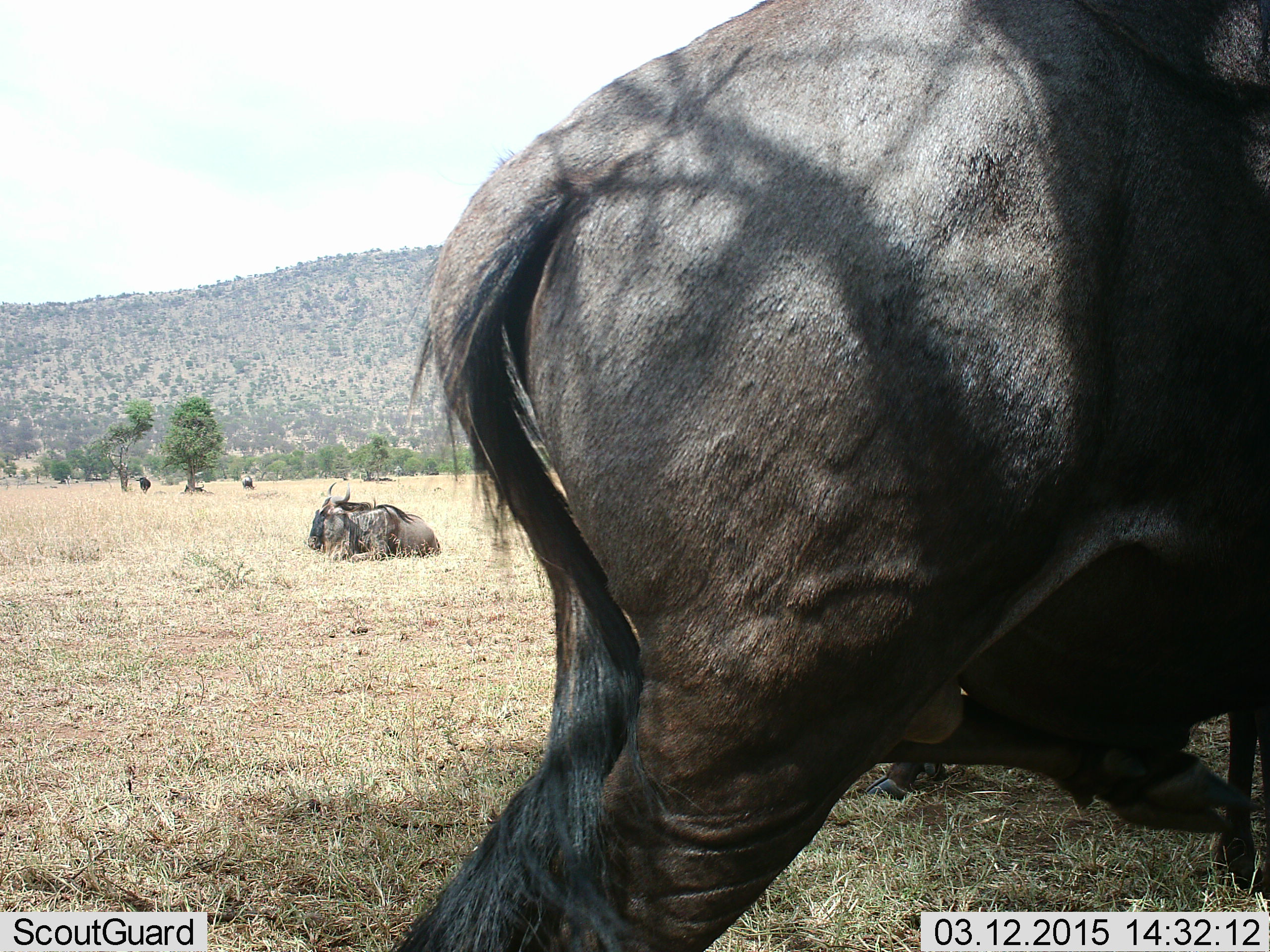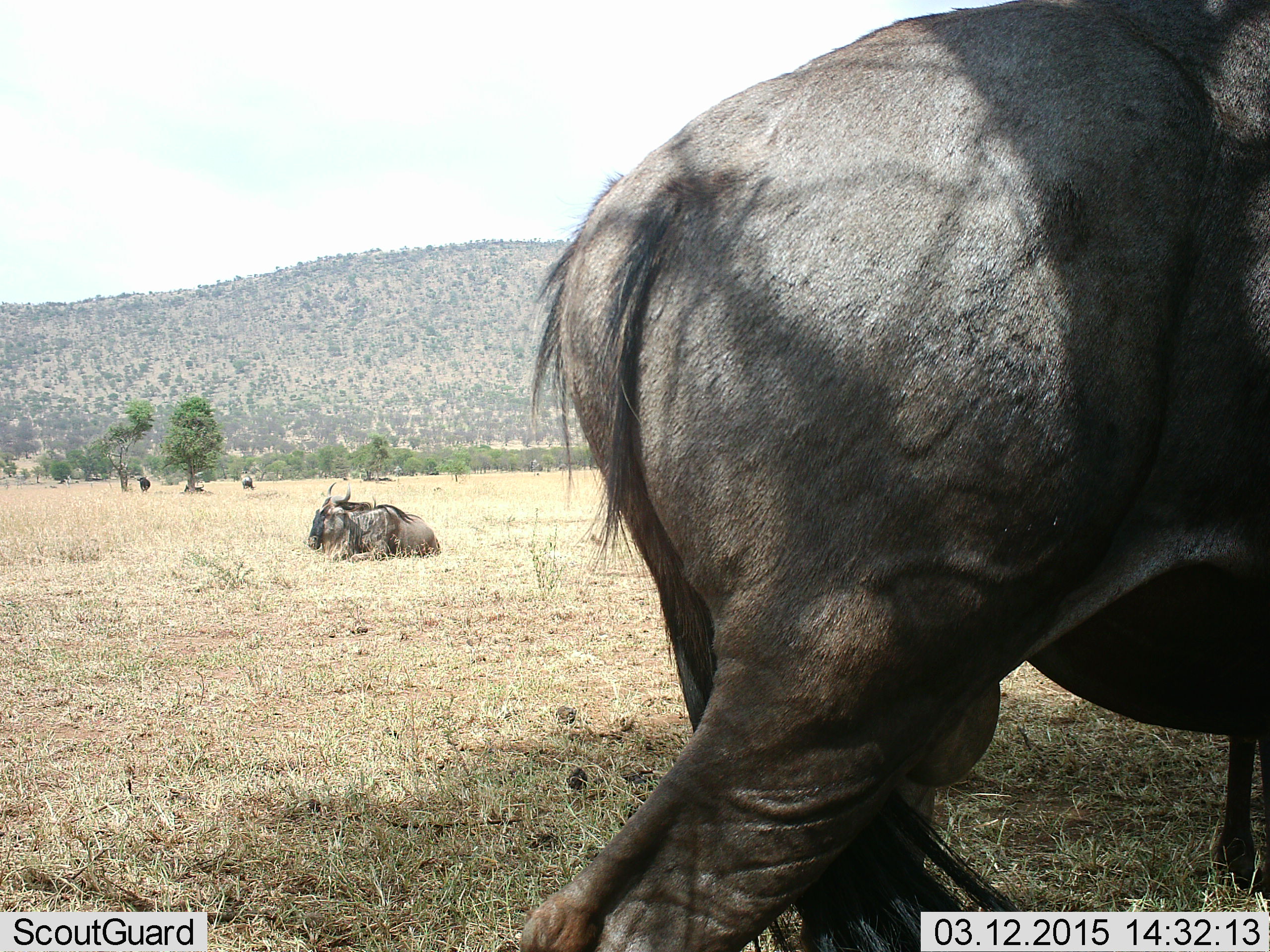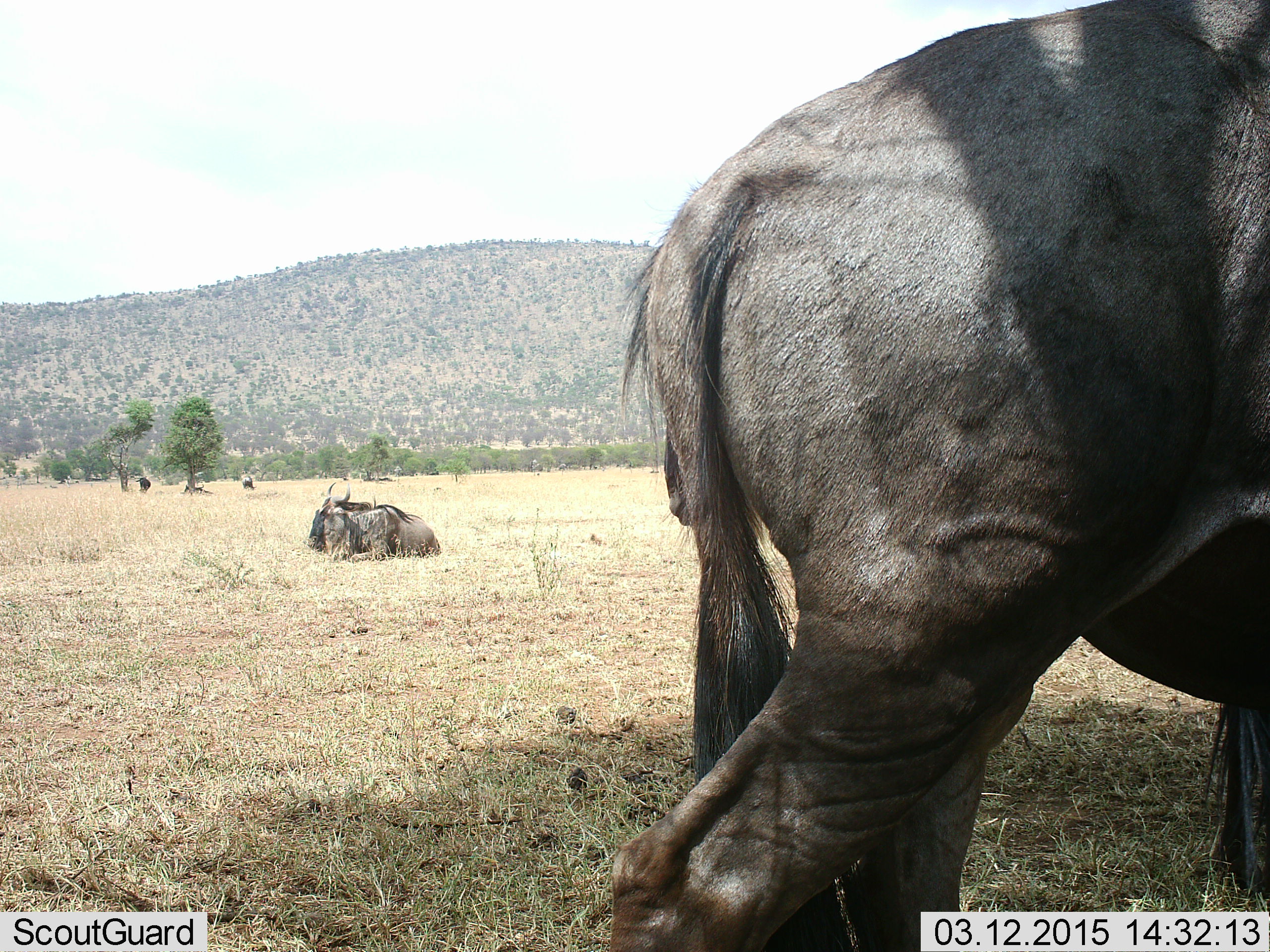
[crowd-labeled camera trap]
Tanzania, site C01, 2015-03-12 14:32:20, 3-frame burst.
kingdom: Animalia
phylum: Chordata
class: Mammalia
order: Artiodactyla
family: Bovidae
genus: Connochaetes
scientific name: Connochaetes taurinus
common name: blue wildebeest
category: wildebeest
Wildebeest (blue wildebeest) (Connochaetes taurinus), count 4. Behavior (volunteer vote fractions): standing 60%, resting 90%, moving 50%, interacting 0%. Young present (vote fraction): 10%. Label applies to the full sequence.